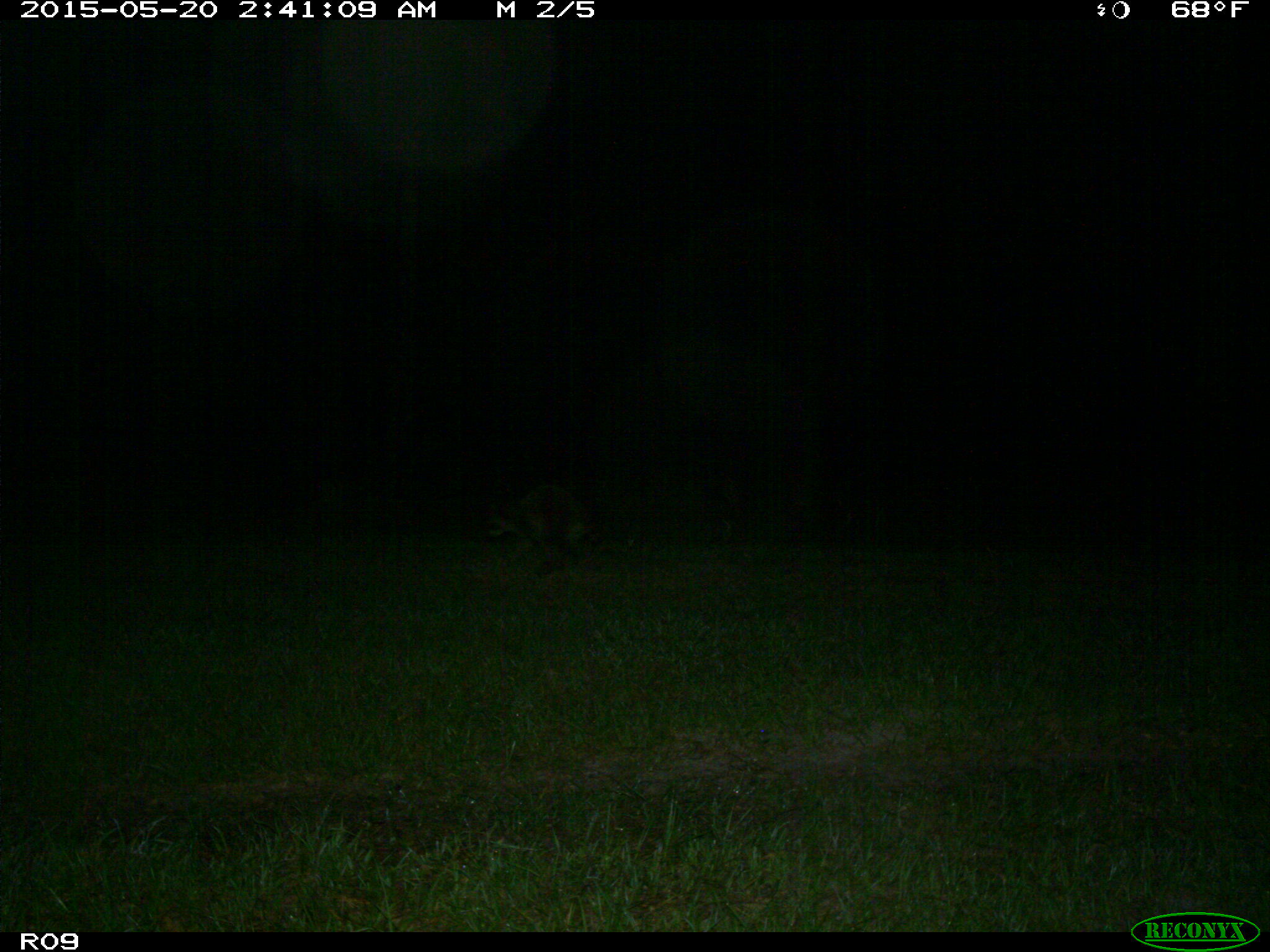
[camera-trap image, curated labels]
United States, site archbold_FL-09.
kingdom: Animalia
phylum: Chordata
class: Mammalia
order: Carnivora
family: Procyonidae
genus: Procyon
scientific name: Procyon lotor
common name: common raccoon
Procyon lotor (common raccoon).